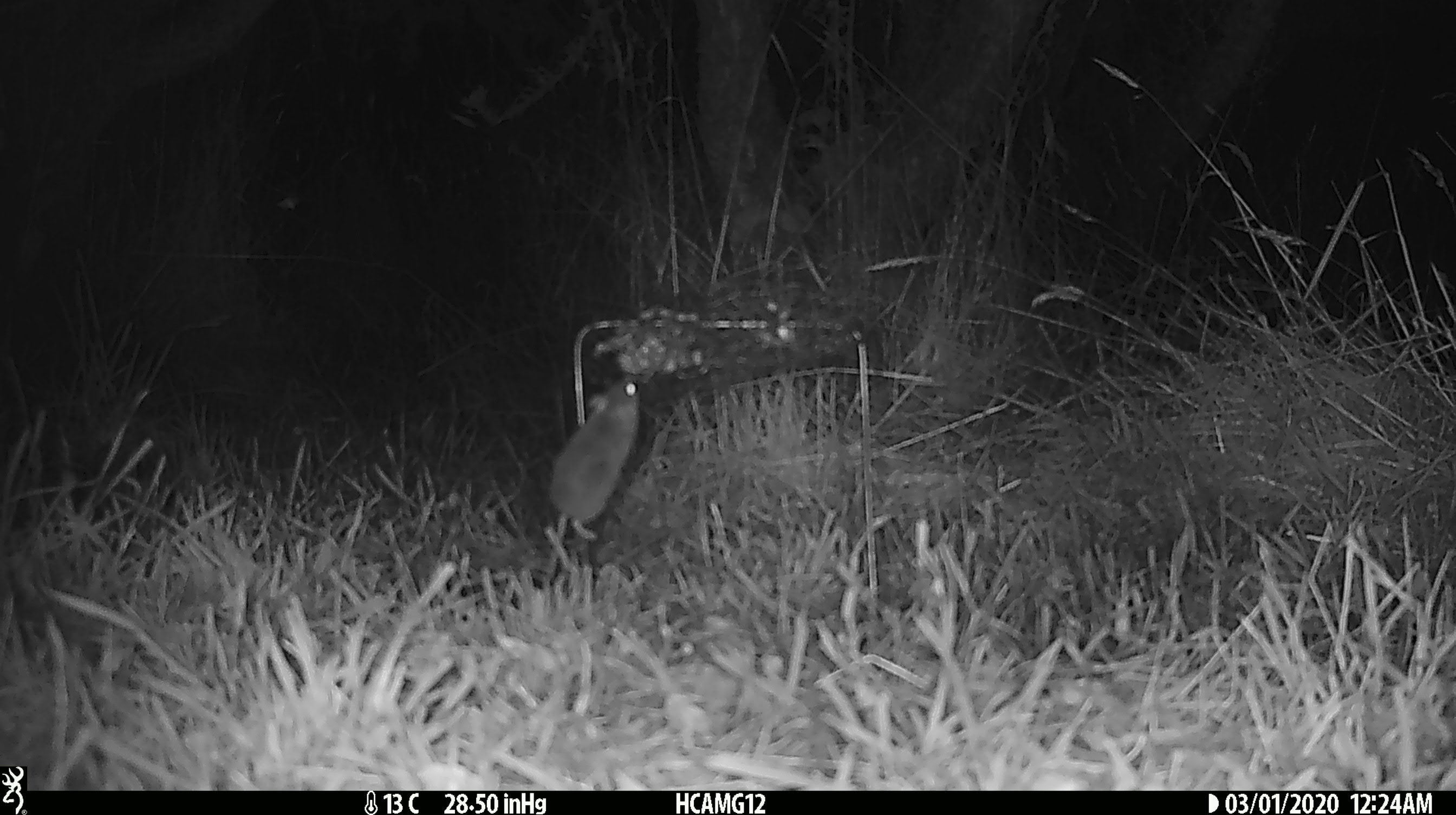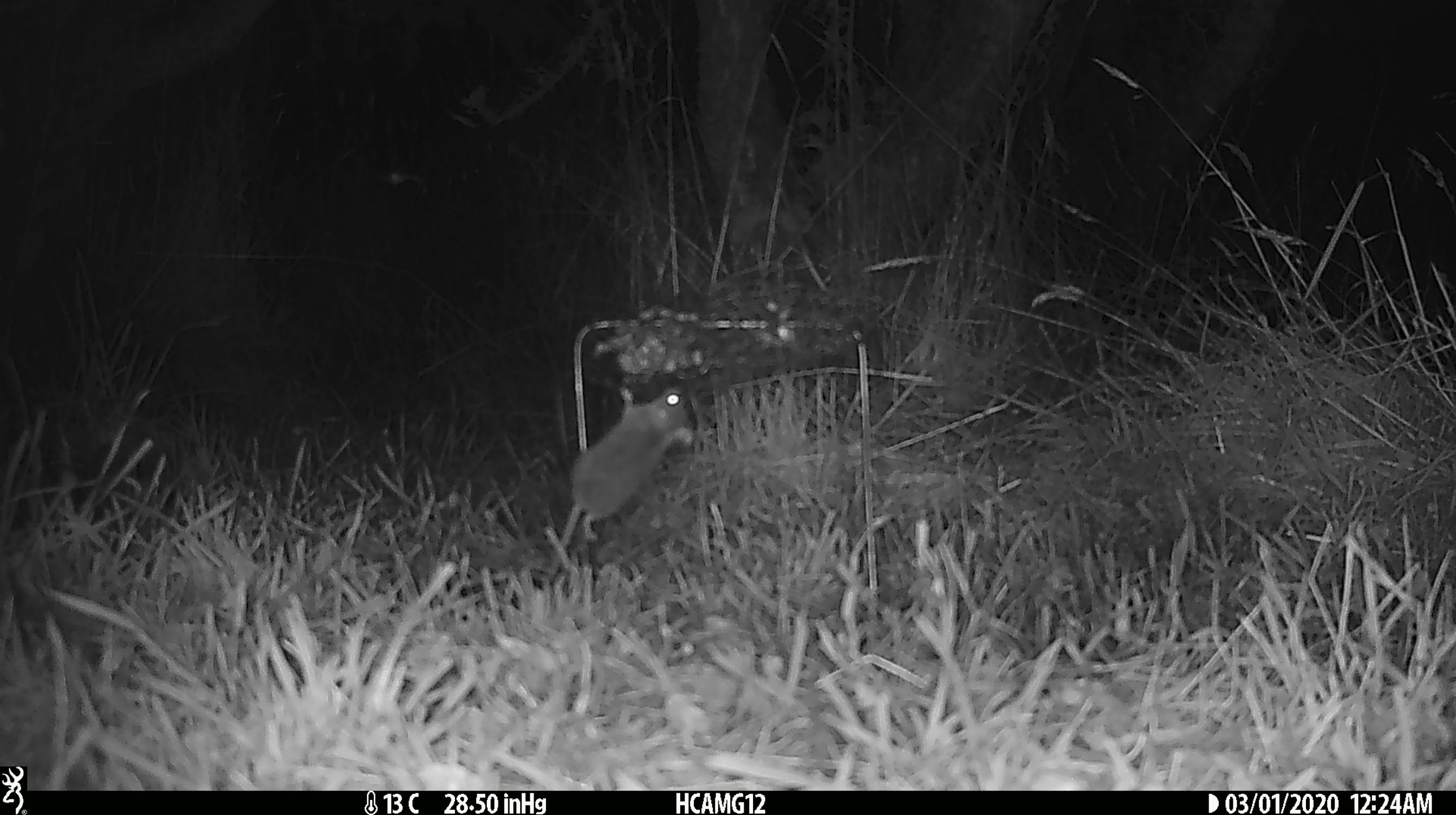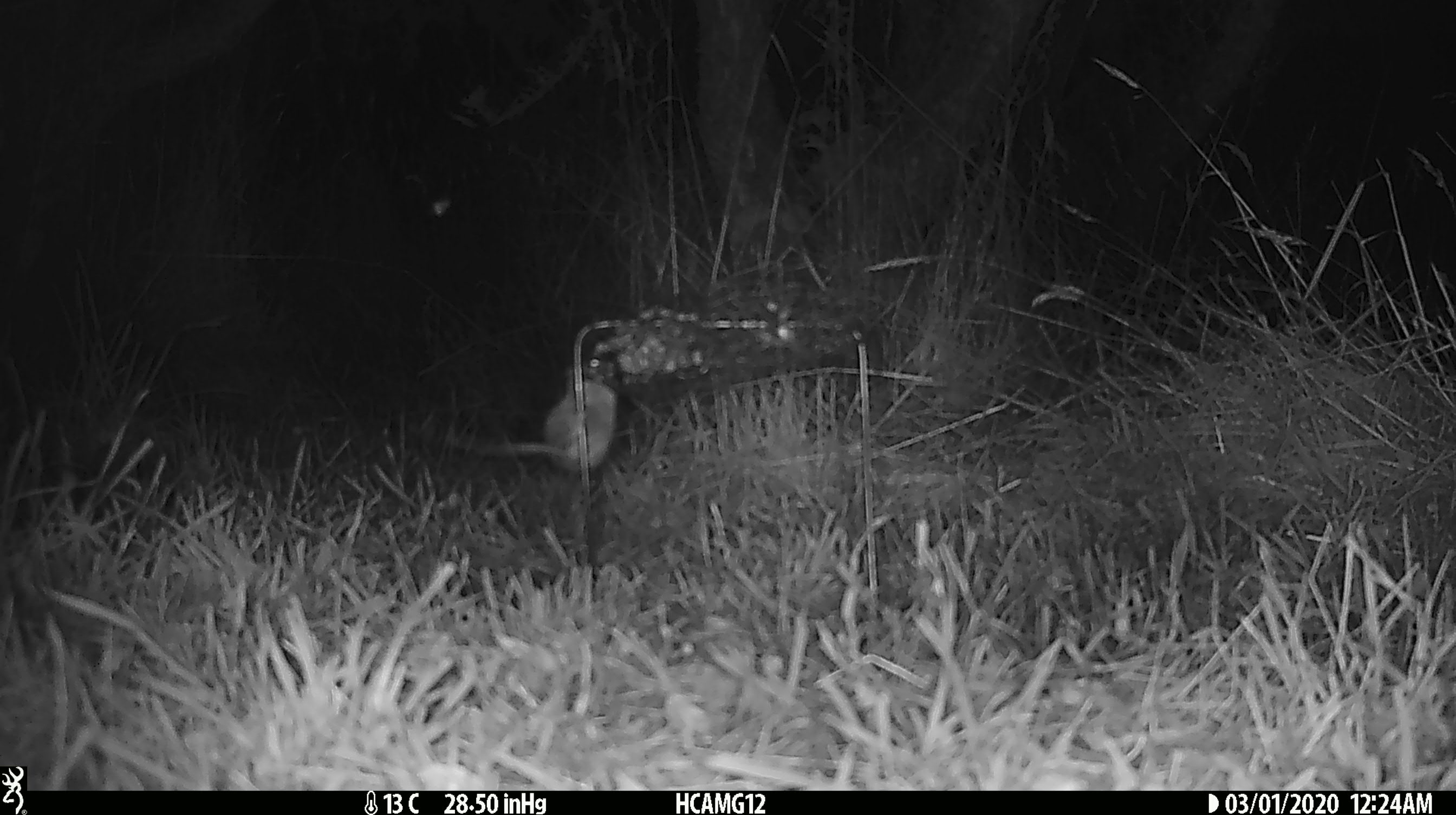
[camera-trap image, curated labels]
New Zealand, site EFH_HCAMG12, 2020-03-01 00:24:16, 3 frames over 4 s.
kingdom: Animalia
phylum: Chordata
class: Mammalia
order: Rodentia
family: Muridae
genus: Mus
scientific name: Mus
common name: mouse